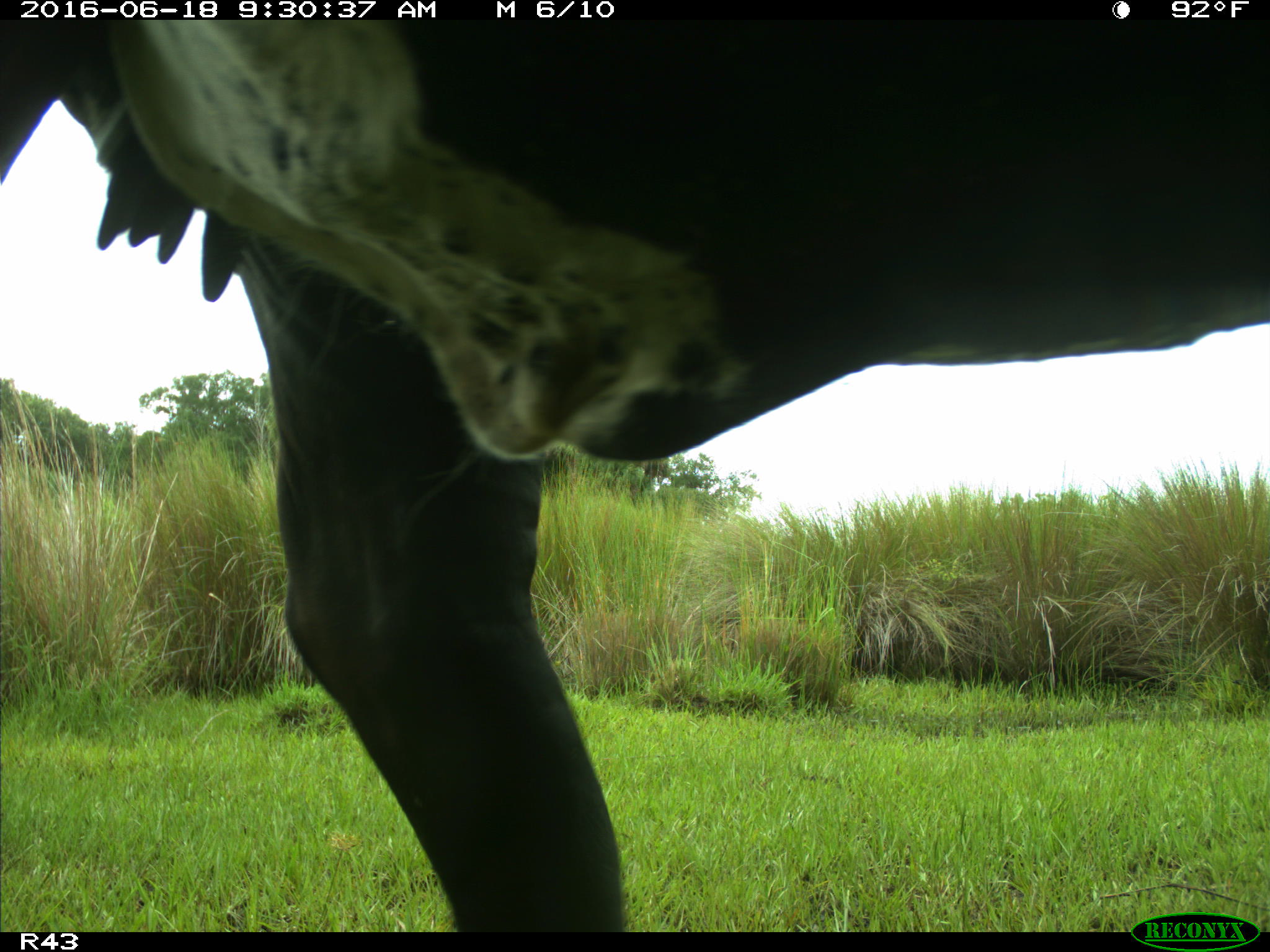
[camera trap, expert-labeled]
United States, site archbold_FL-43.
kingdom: Animalia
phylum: Chordata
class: Mammalia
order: Artiodactyla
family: Bovidae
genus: Bos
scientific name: Bos taurus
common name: domestic cow